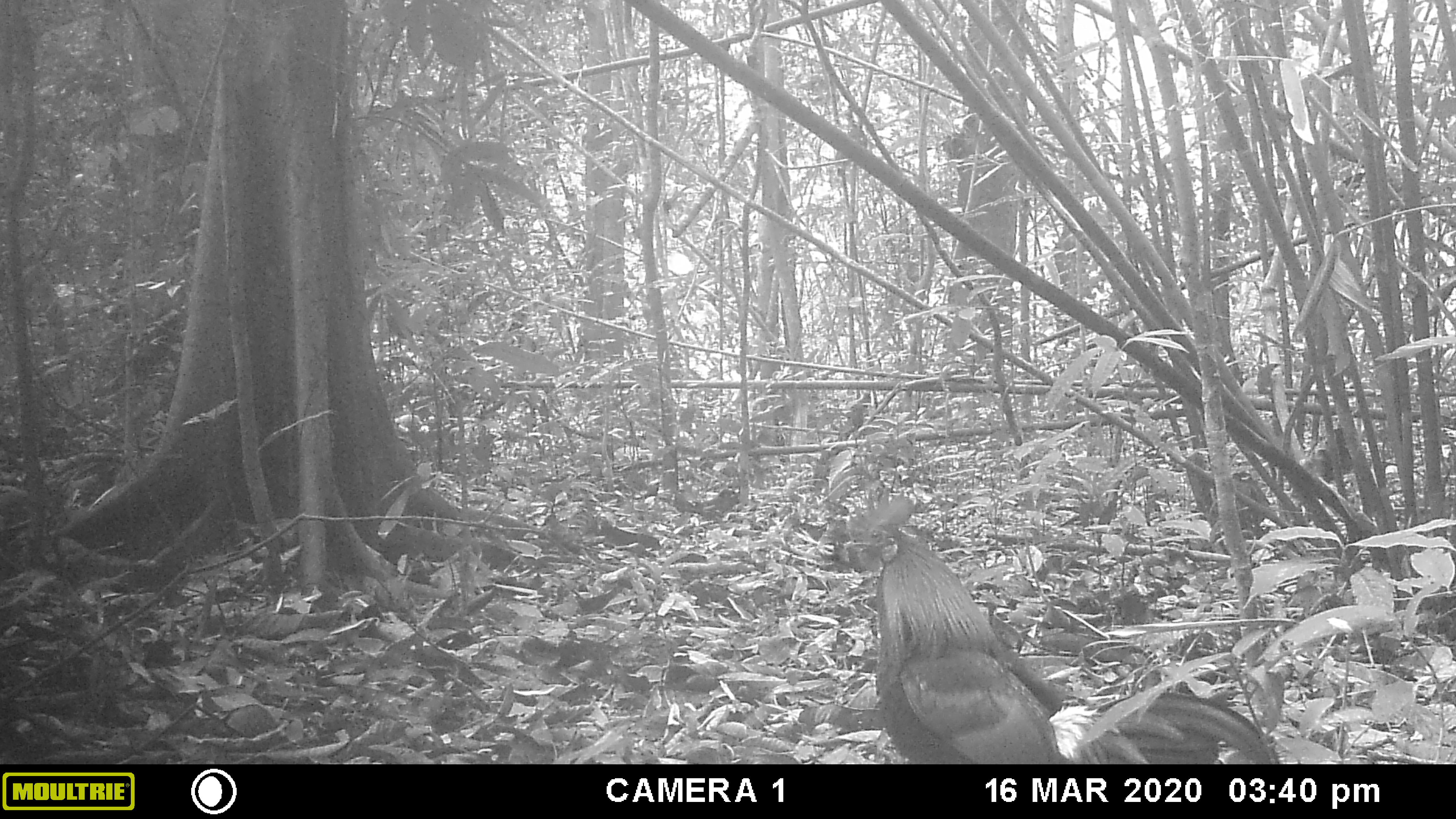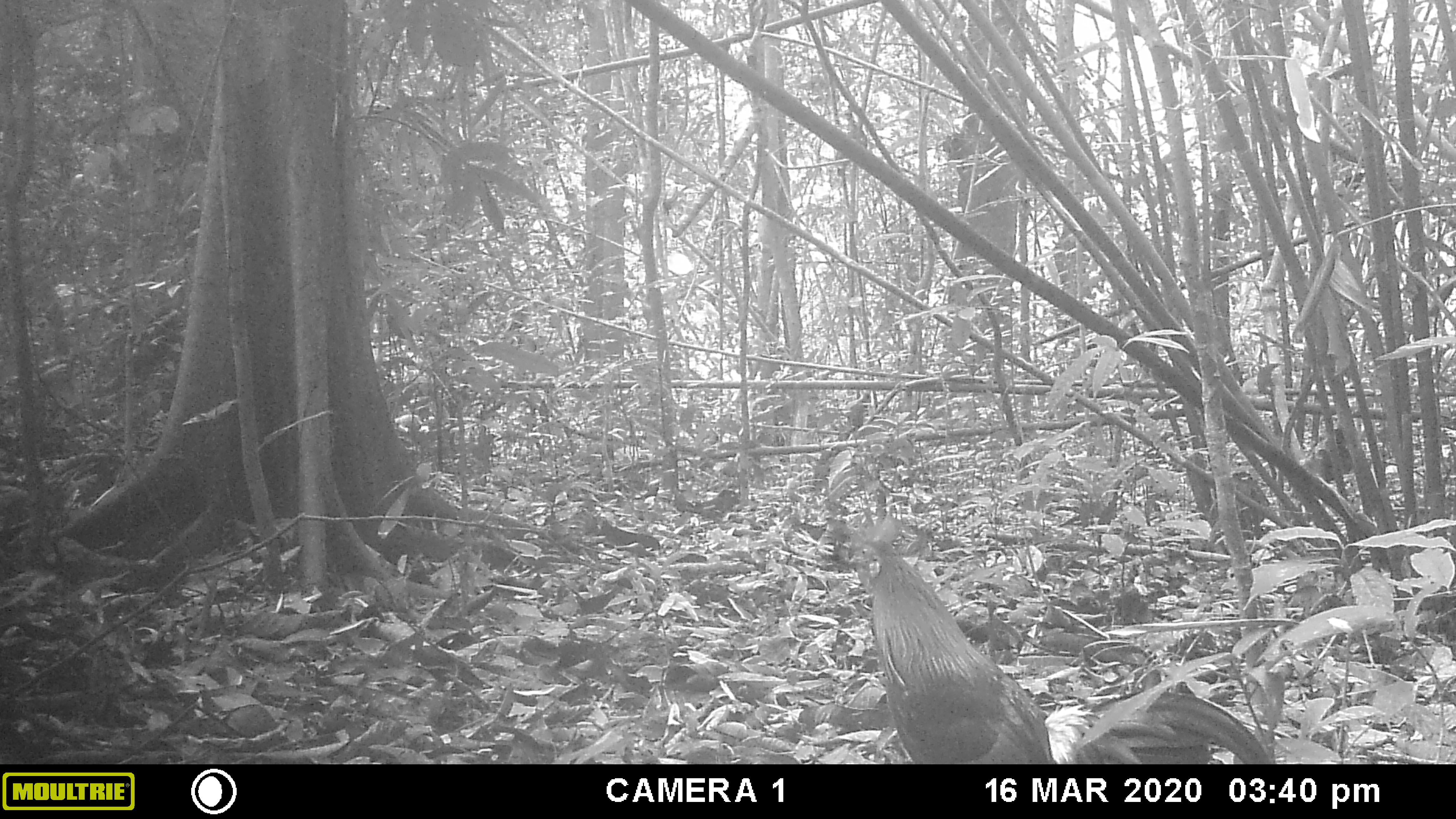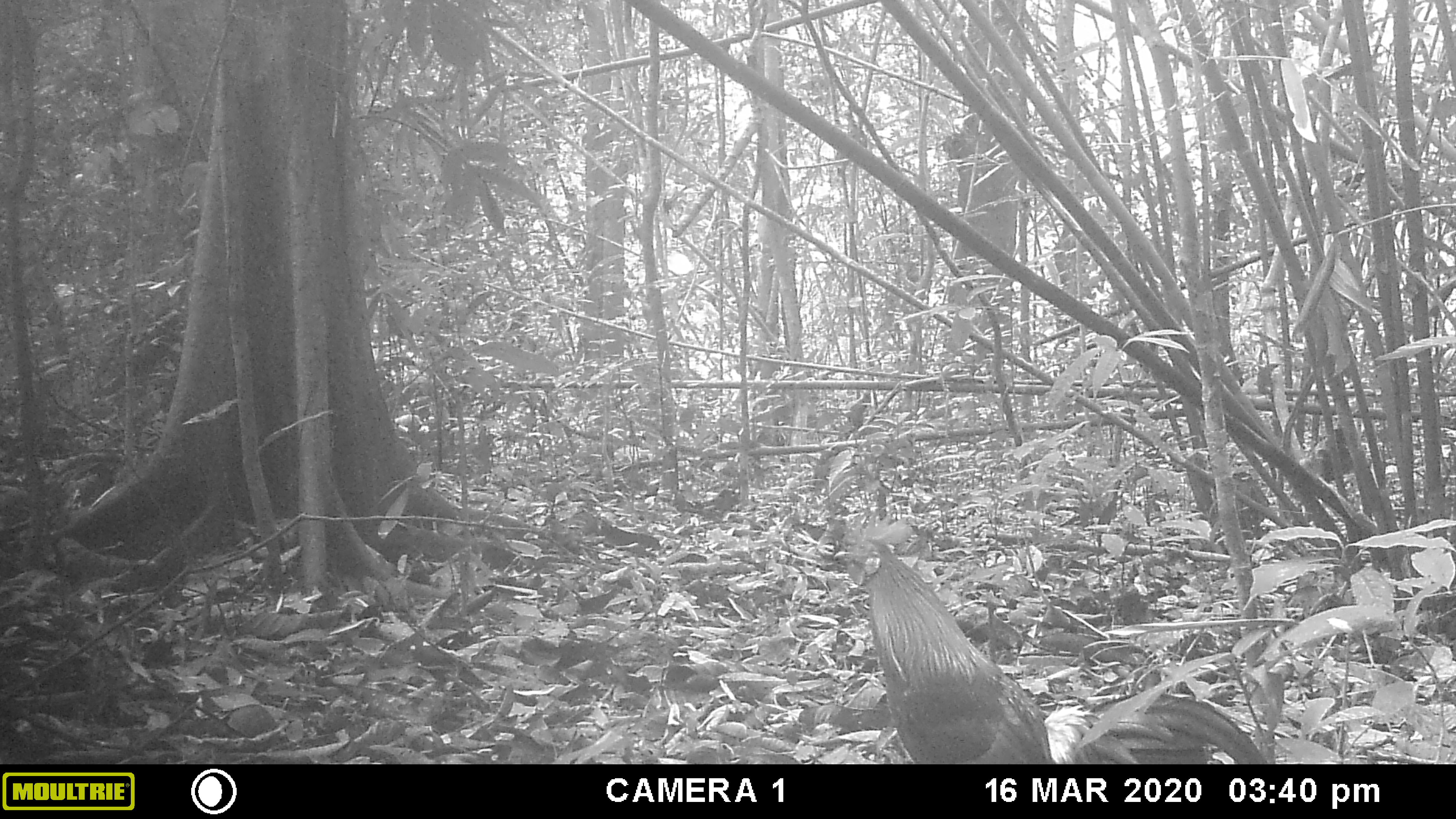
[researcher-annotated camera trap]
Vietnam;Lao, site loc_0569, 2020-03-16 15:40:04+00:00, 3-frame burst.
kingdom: Animalia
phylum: Chordata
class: Aves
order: Galliformes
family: Phasianidae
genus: Gallus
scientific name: Gallus gallus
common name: red junglefowl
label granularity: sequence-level